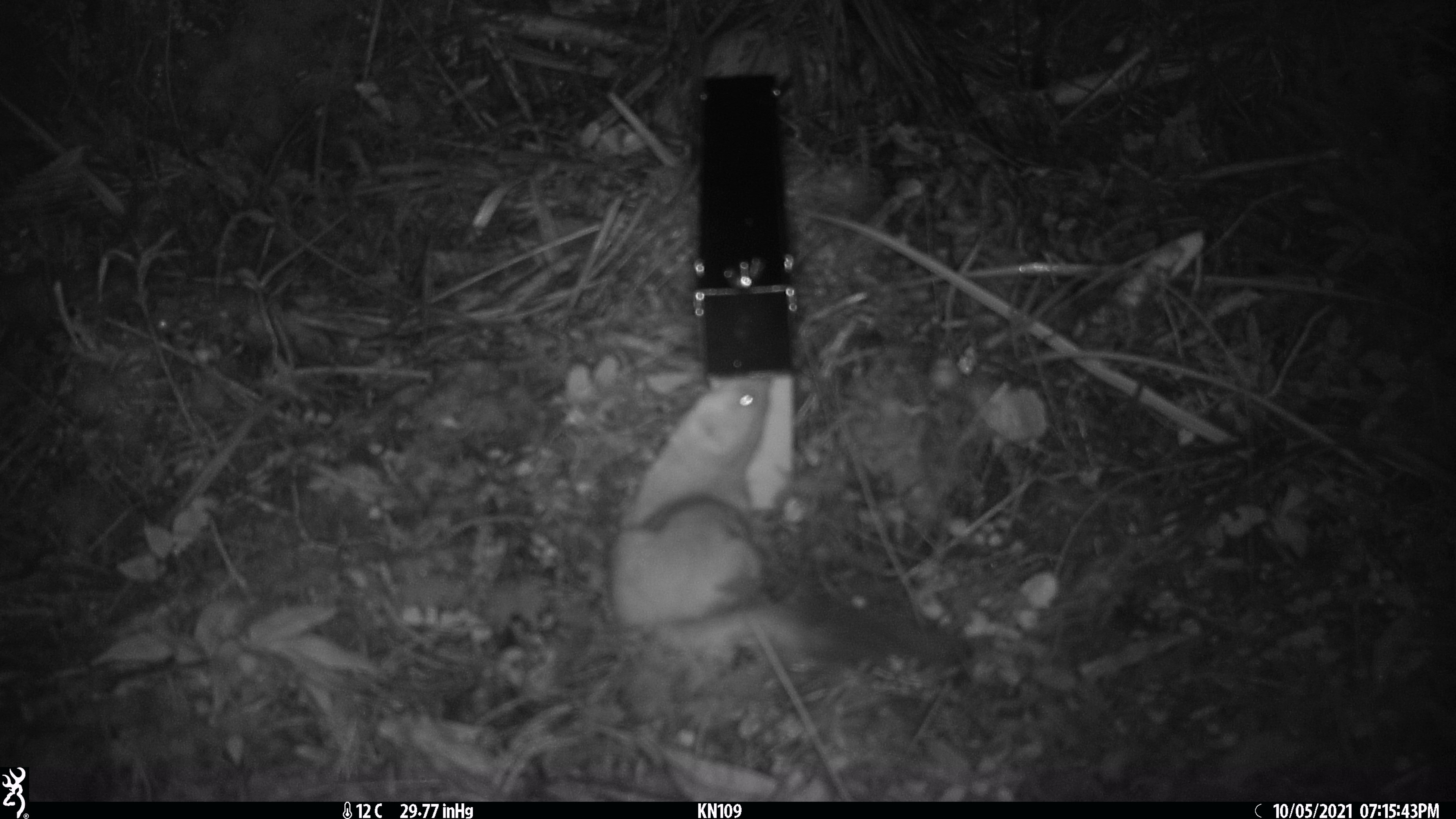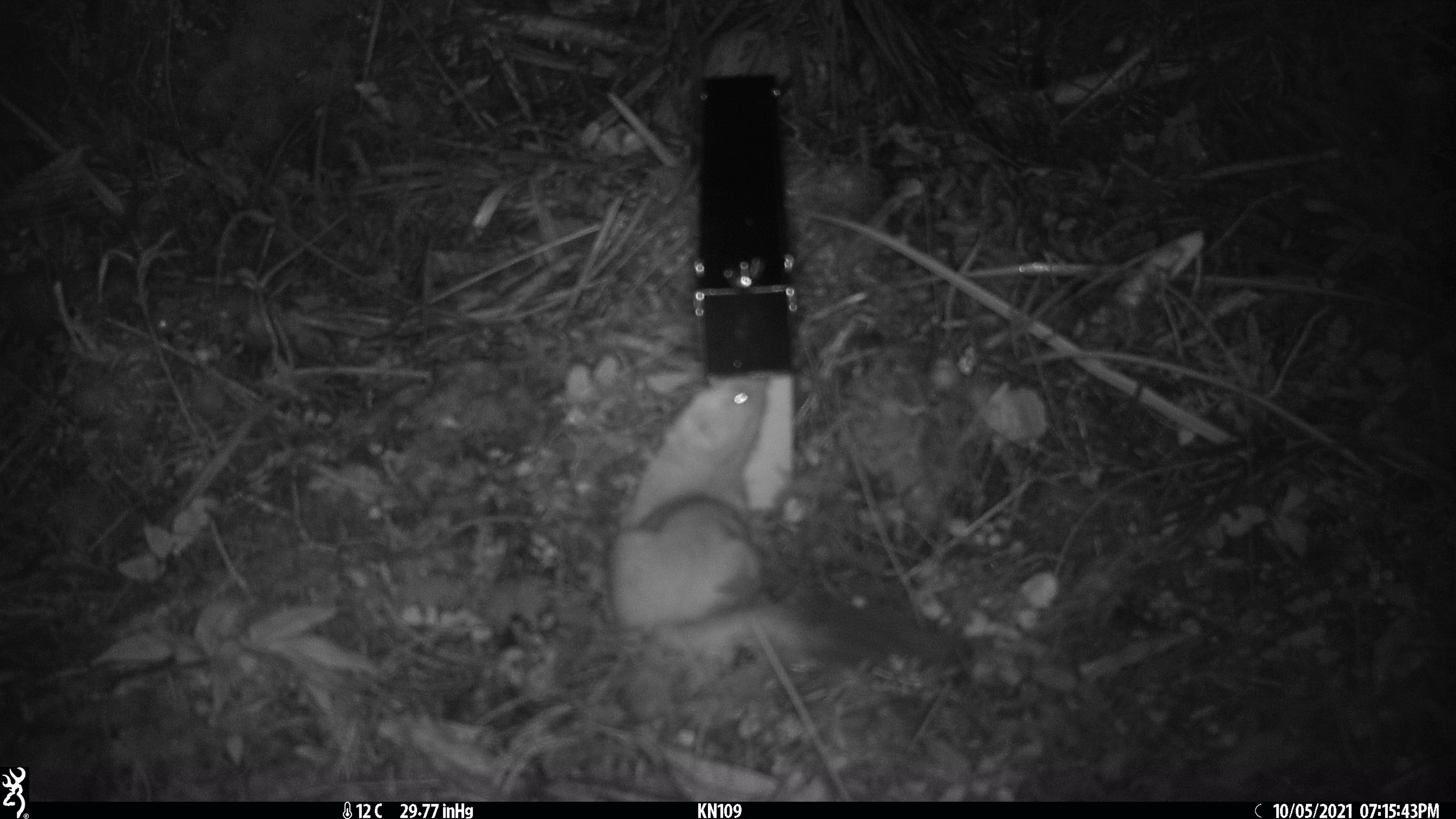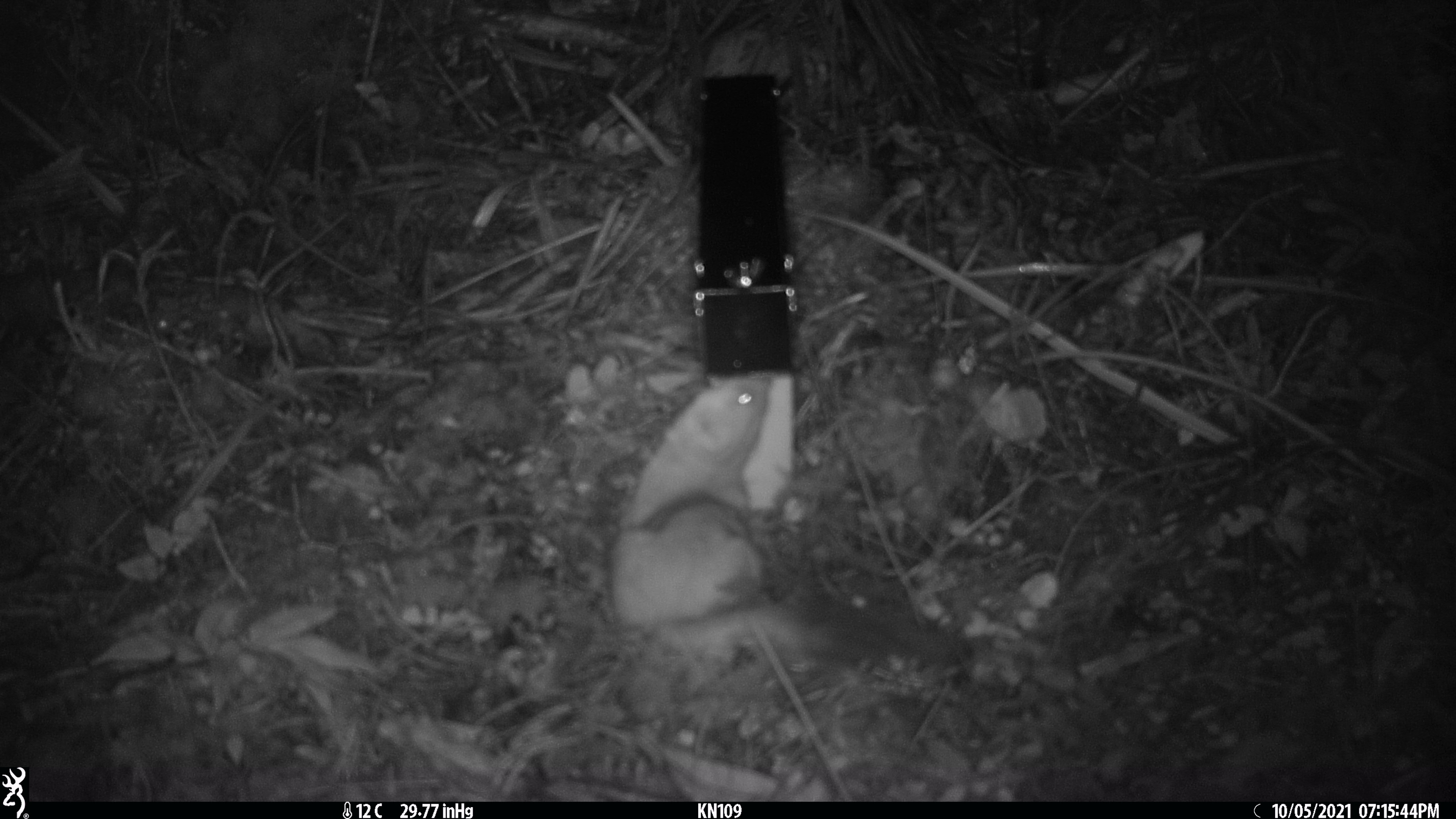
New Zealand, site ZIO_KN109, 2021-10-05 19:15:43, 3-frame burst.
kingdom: Animalia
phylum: Chordata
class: Mammalia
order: Carnivora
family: Mustelidae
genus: Mustela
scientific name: Mustela erminea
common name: stoat